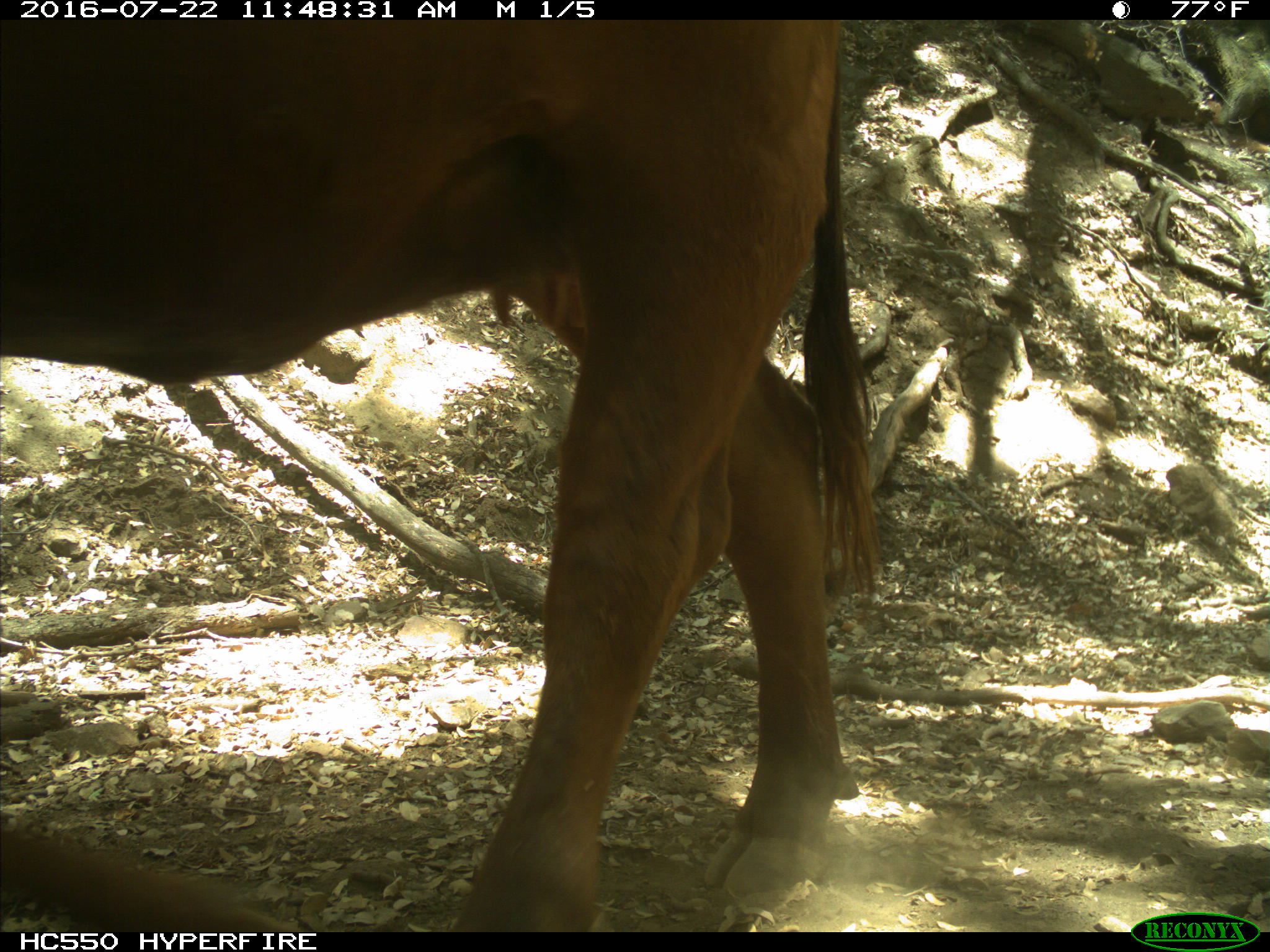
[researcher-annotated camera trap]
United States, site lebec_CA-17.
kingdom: Animalia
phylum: Chordata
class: Mammalia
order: Artiodactyla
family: Bovidae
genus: Bos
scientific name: Bos taurus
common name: domestic cow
Bos taurus (domestic cow).